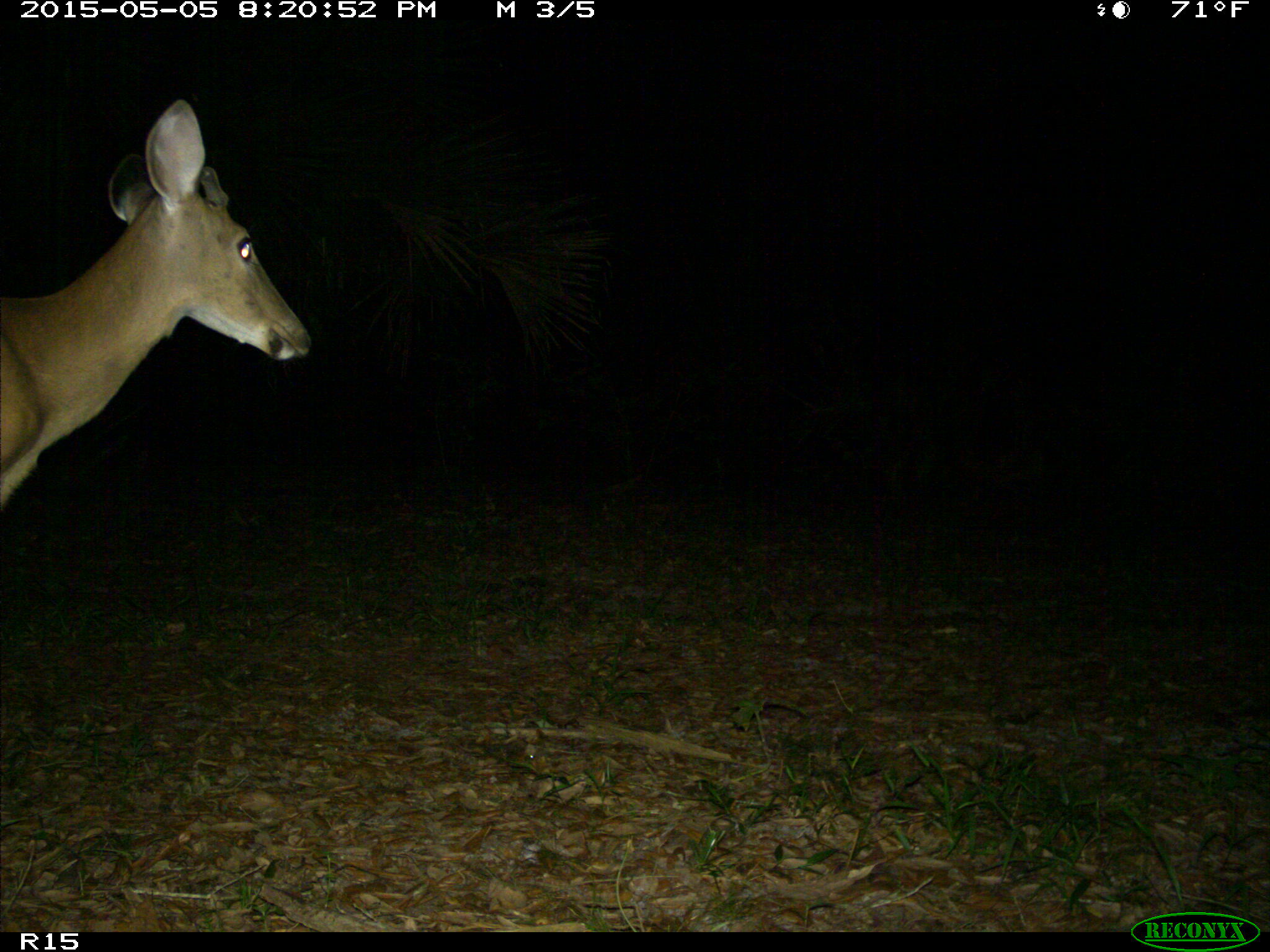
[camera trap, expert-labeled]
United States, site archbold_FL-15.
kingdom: Animalia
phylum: Chordata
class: Mammalia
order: Artiodactyla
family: Cervidae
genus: Odocoileus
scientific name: Odocoileus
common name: deer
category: unidentified deer